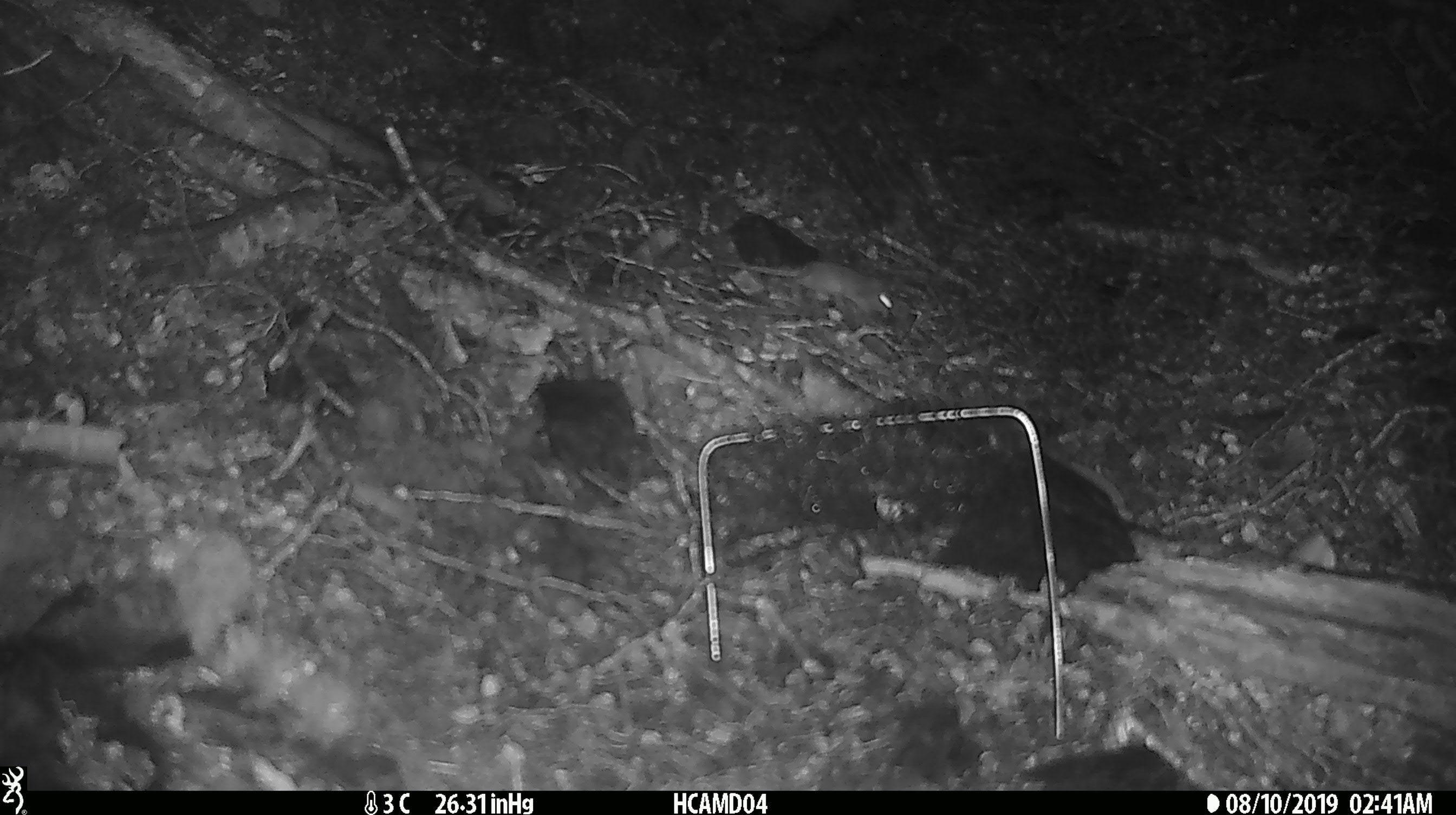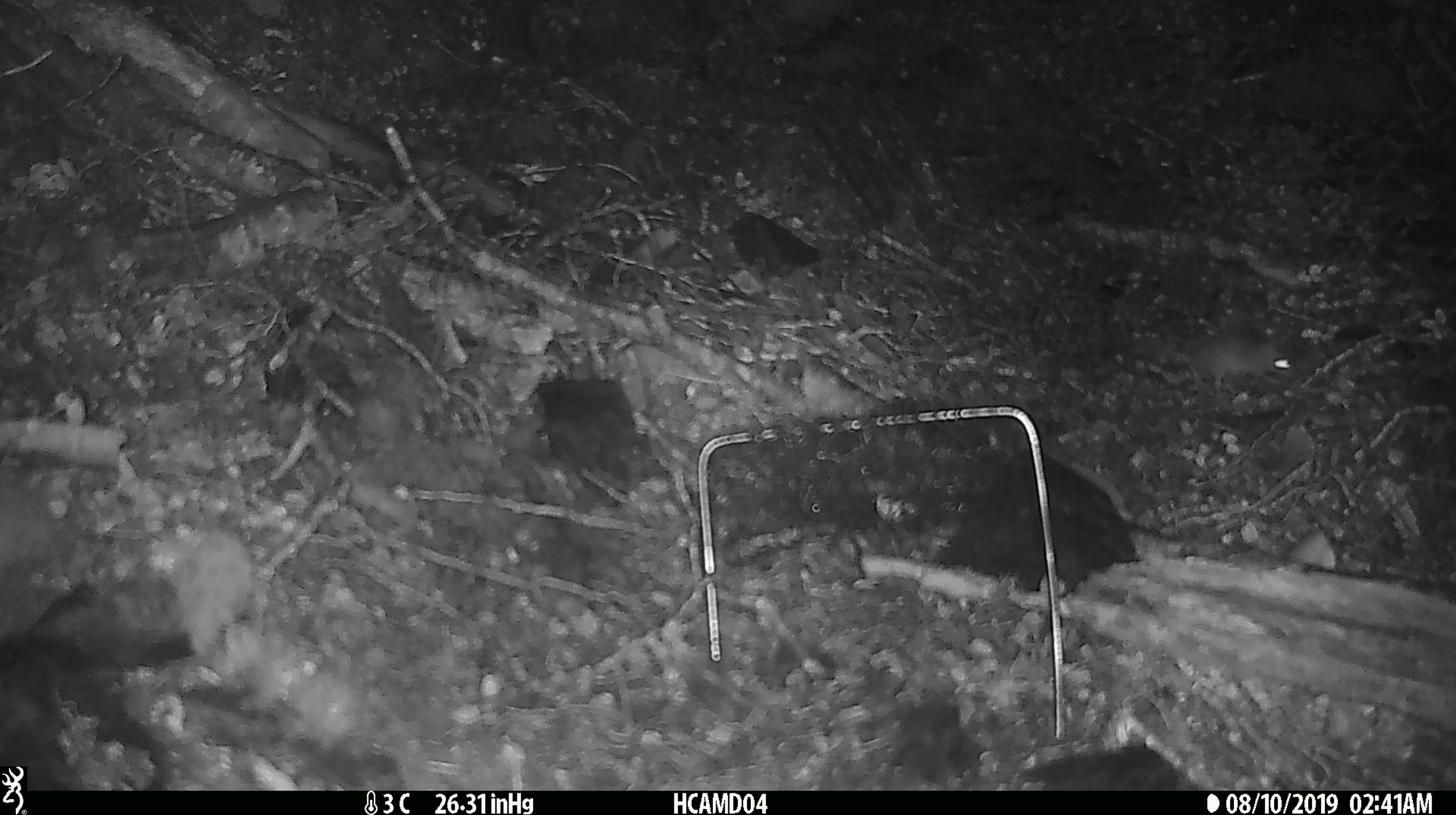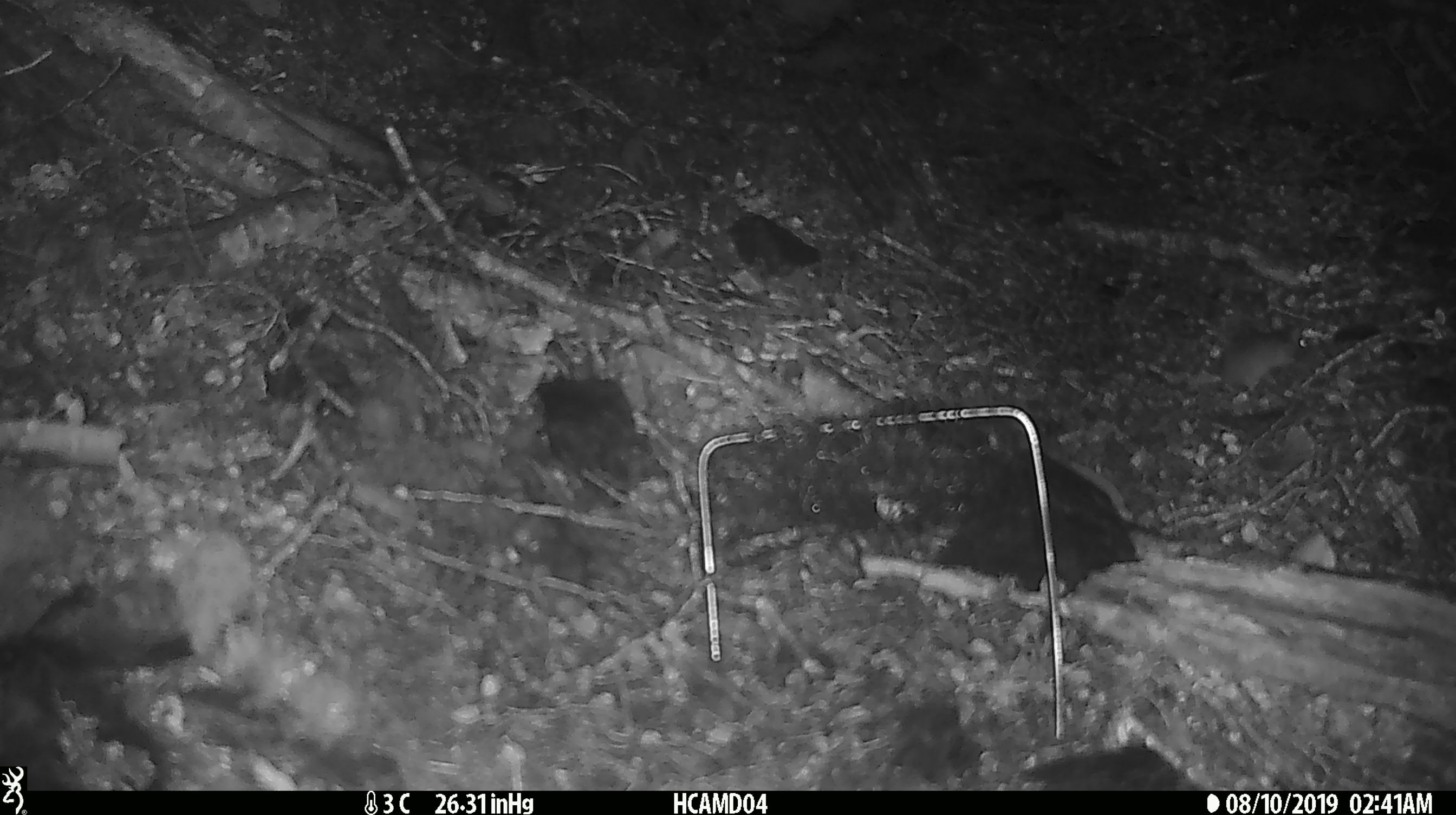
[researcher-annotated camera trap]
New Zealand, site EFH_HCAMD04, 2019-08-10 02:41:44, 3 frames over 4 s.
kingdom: Animalia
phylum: Chordata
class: Mammalia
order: Rodentia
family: Muridae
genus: Mus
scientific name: Mus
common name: mouse